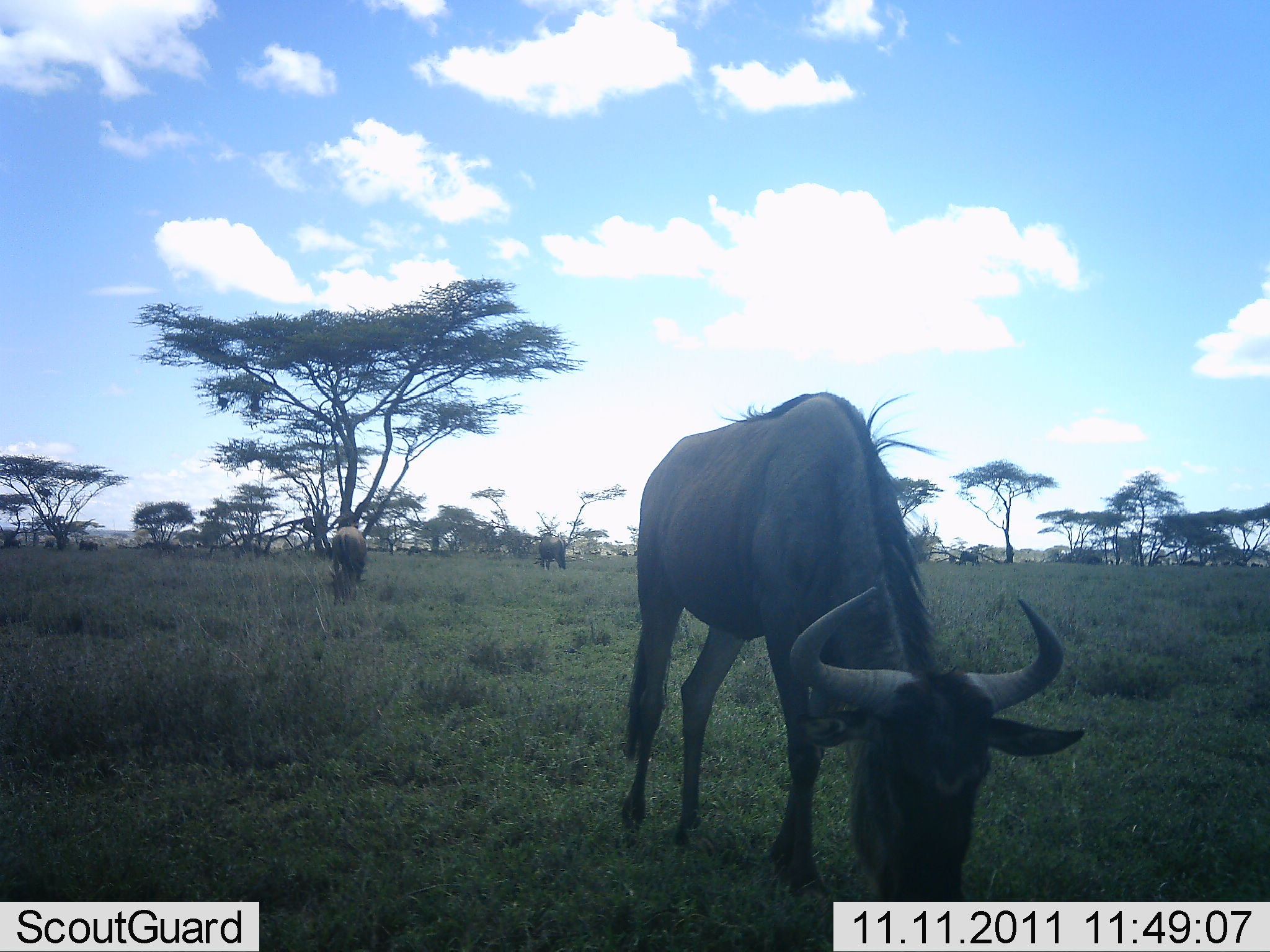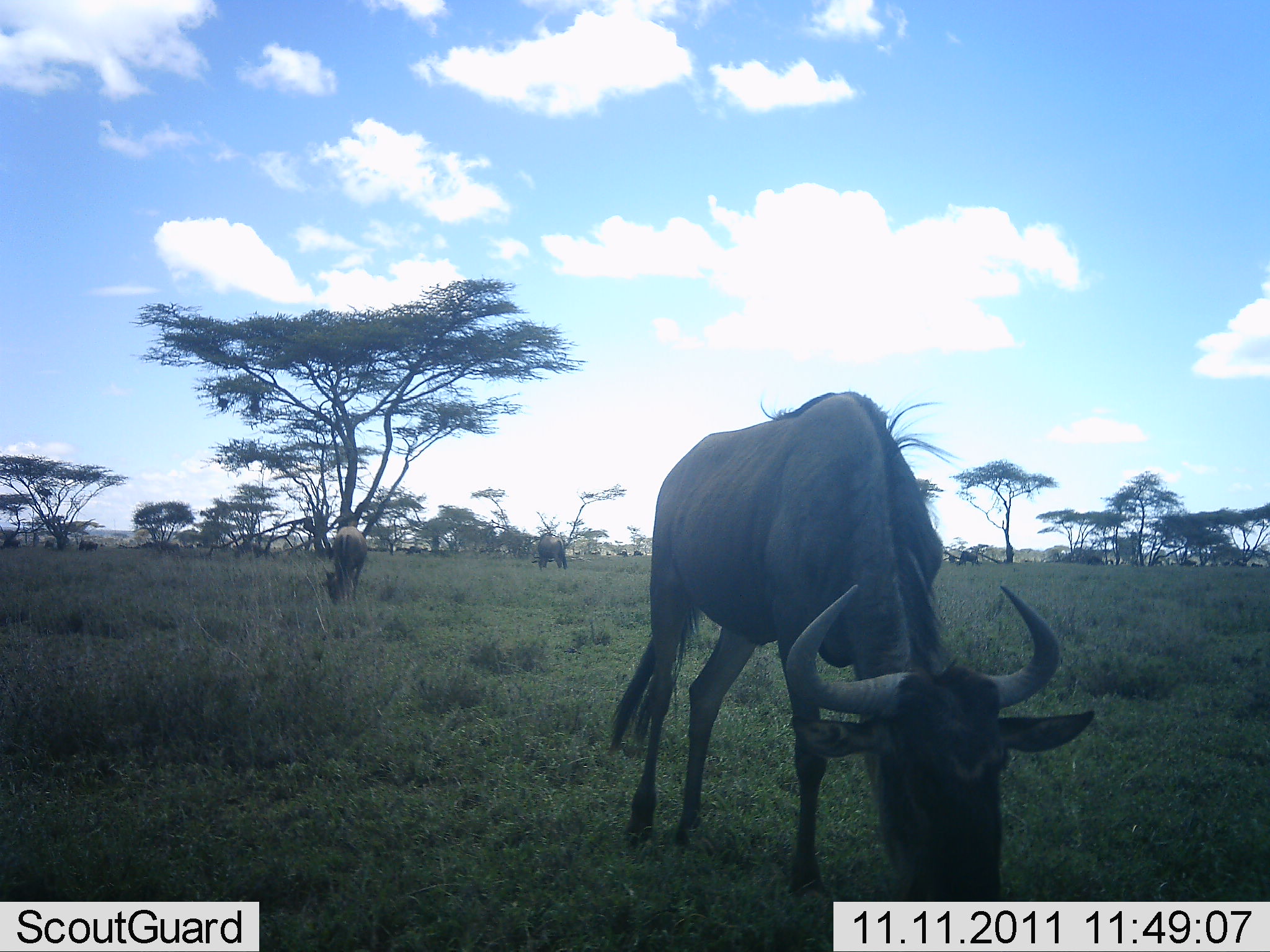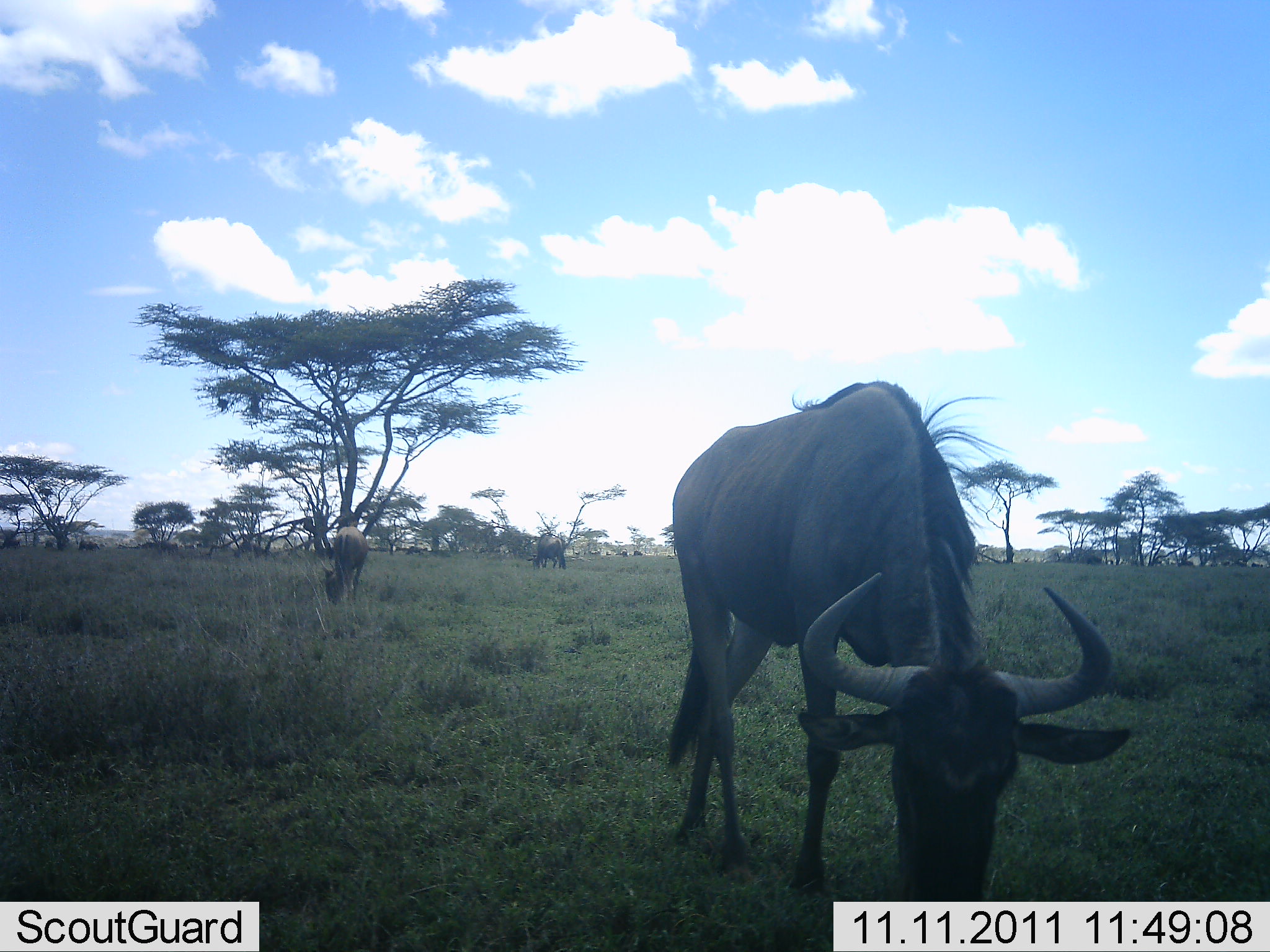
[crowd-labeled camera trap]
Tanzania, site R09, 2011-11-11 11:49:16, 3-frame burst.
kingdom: Animalia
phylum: Chordata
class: Mammalia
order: Artiodactyla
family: Bovidae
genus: Connochaetes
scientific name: Connochaetes taurinus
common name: blue wildebeest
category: wildebeest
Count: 3.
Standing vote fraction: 20%.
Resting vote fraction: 0%.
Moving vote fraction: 10%.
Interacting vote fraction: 0%.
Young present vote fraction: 0%.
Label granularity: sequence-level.